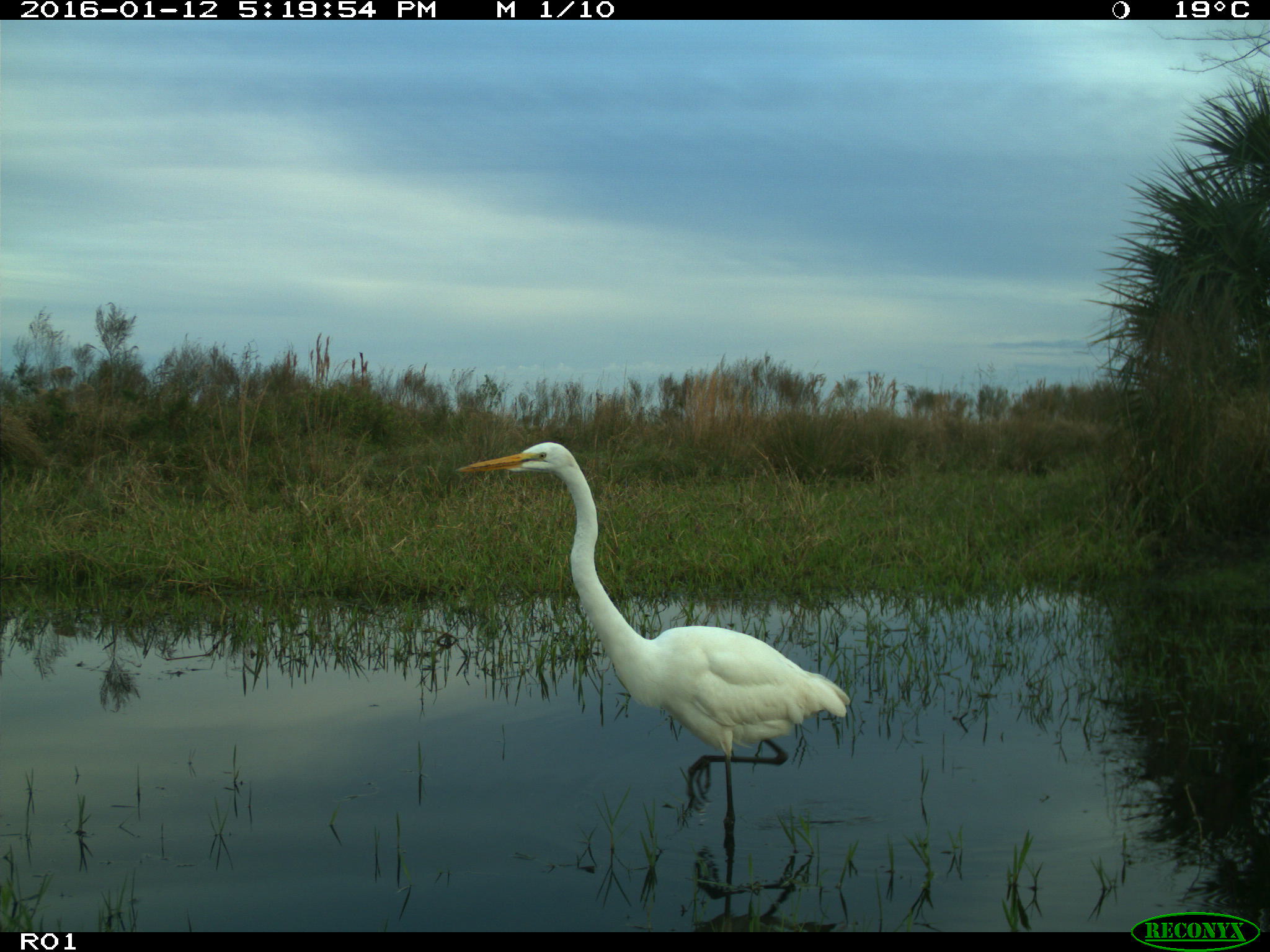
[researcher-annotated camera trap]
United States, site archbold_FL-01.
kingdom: Animalia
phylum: Chordata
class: Aves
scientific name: Aves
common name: birds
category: unidentified bird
Unidentified bird (birds) (Aves).